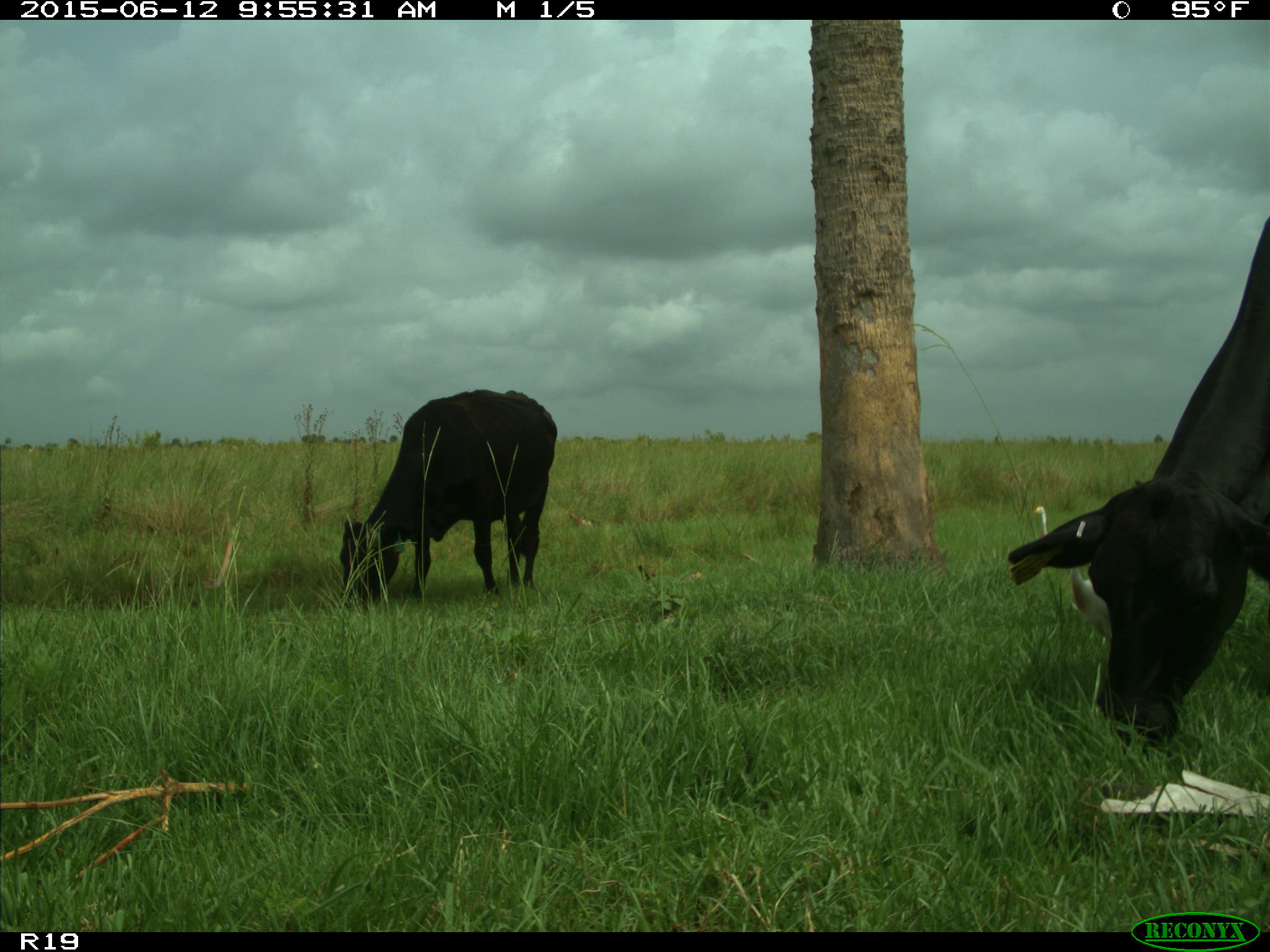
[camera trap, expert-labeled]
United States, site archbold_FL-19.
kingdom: Animalia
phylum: Chordata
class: Mammalia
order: Artiodactyla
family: Bovidae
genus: Bos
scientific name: Bos taurus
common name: domestic cow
Bos taurus (domestic cow).